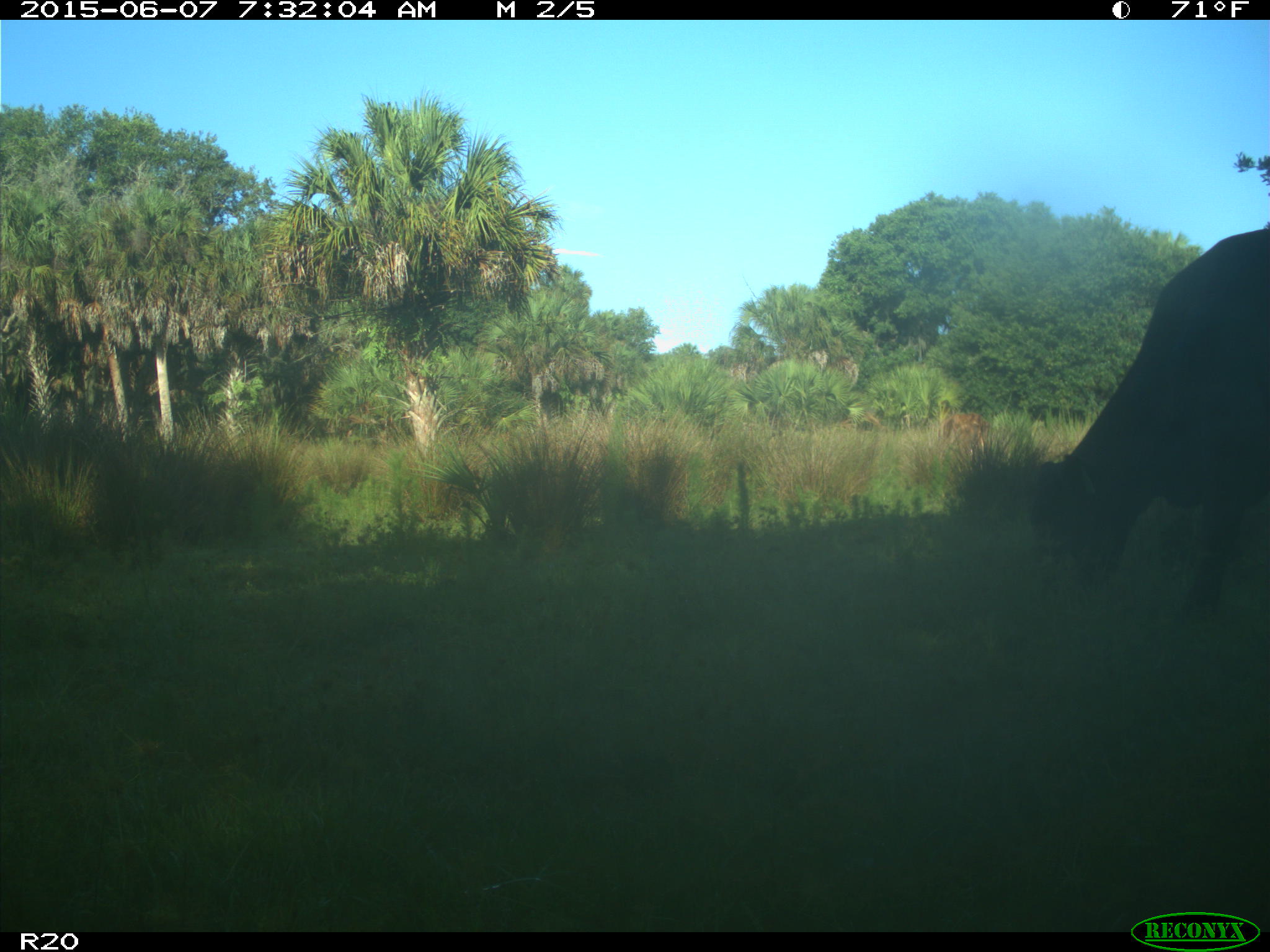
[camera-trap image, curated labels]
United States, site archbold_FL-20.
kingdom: Animalia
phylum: Chordata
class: Mammalia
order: Artiodactyla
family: Bovidae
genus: Bos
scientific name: Bos taurus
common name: domestic cow